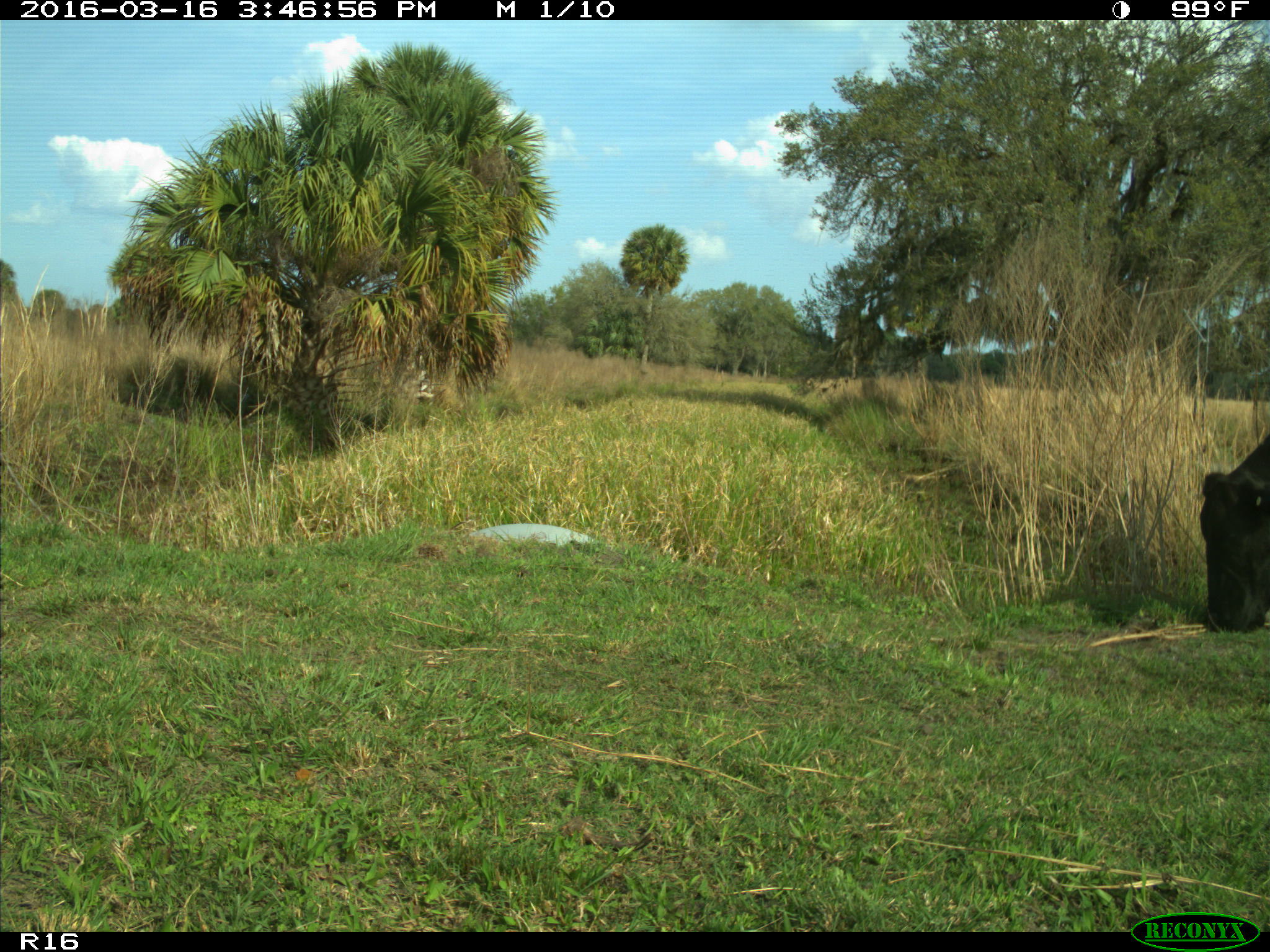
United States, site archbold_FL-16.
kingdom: Animalia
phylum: Chordata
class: Mammalia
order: Artiodactyla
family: Bovidae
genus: Bos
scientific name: Bos taurus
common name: domestic cow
Bos taurus (domestic cow).